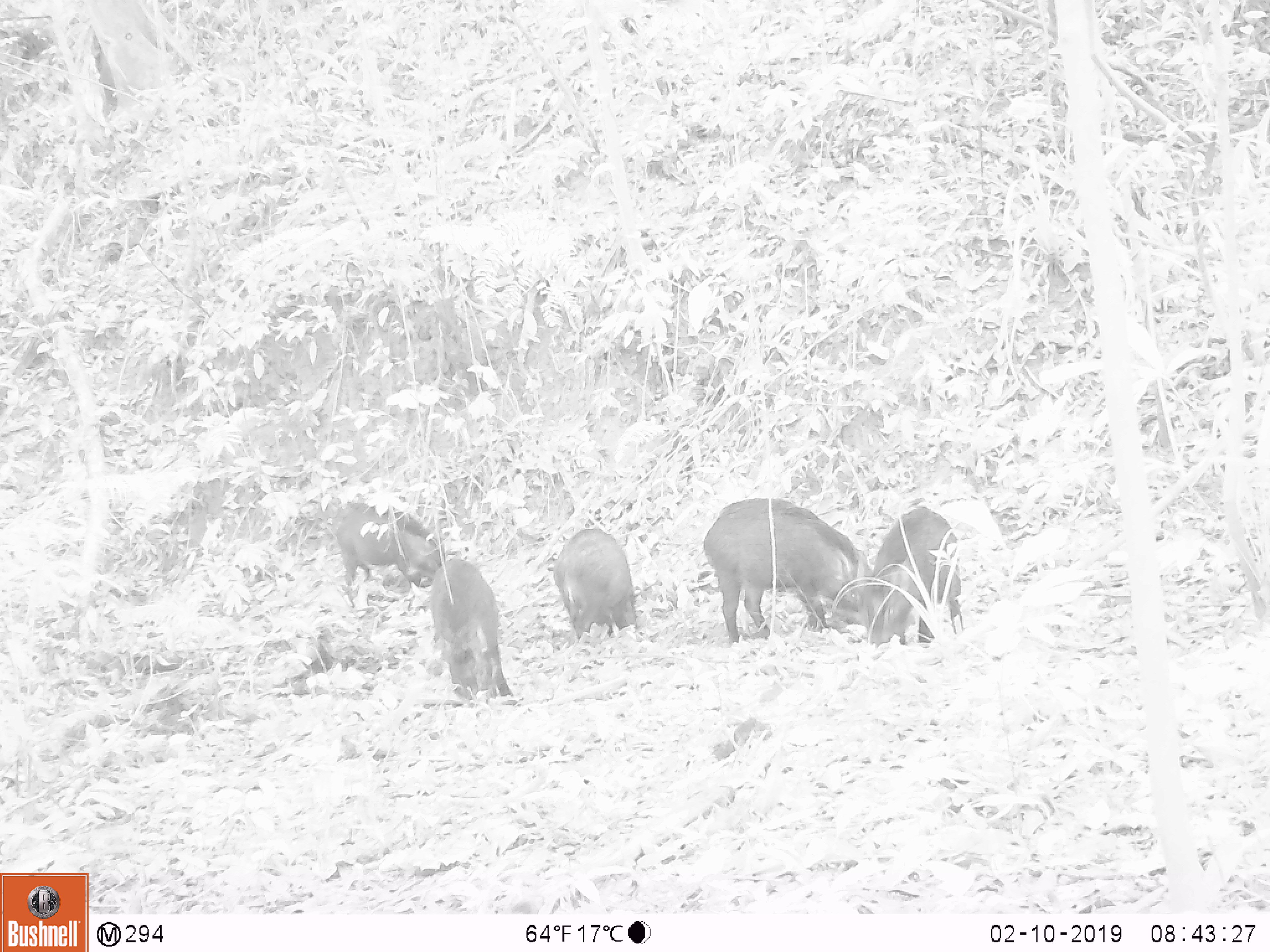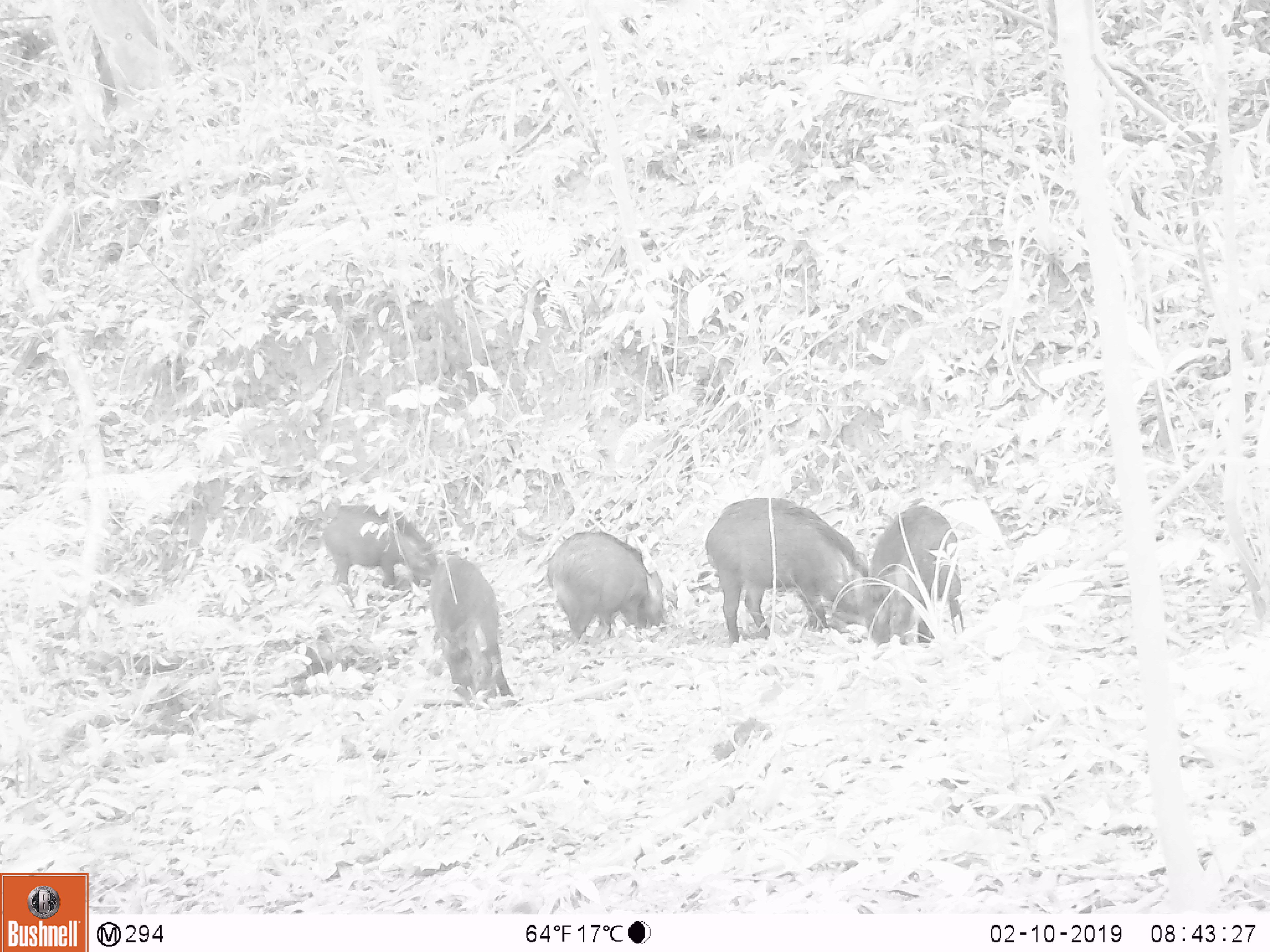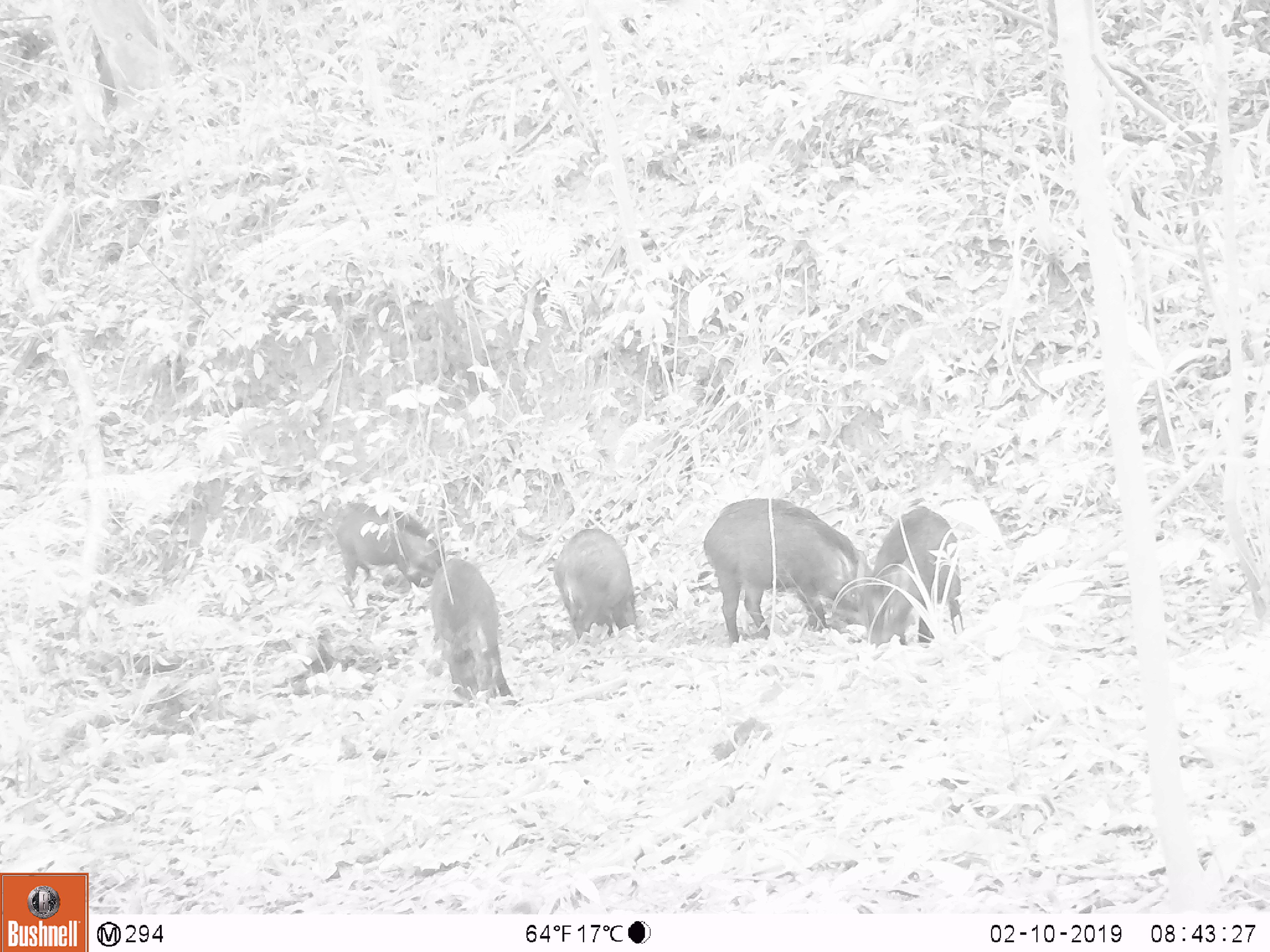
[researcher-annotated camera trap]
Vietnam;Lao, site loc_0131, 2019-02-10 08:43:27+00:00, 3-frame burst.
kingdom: Animalia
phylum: Chordata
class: Aves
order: Galliformes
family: Phasianidae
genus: Gallus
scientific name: Gallus gallus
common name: red junglefowl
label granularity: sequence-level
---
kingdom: Animalia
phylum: Chordata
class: Mammalia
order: Artiodactyla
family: Suidae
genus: Sus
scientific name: Sus scrofa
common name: eurasian wild pig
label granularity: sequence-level